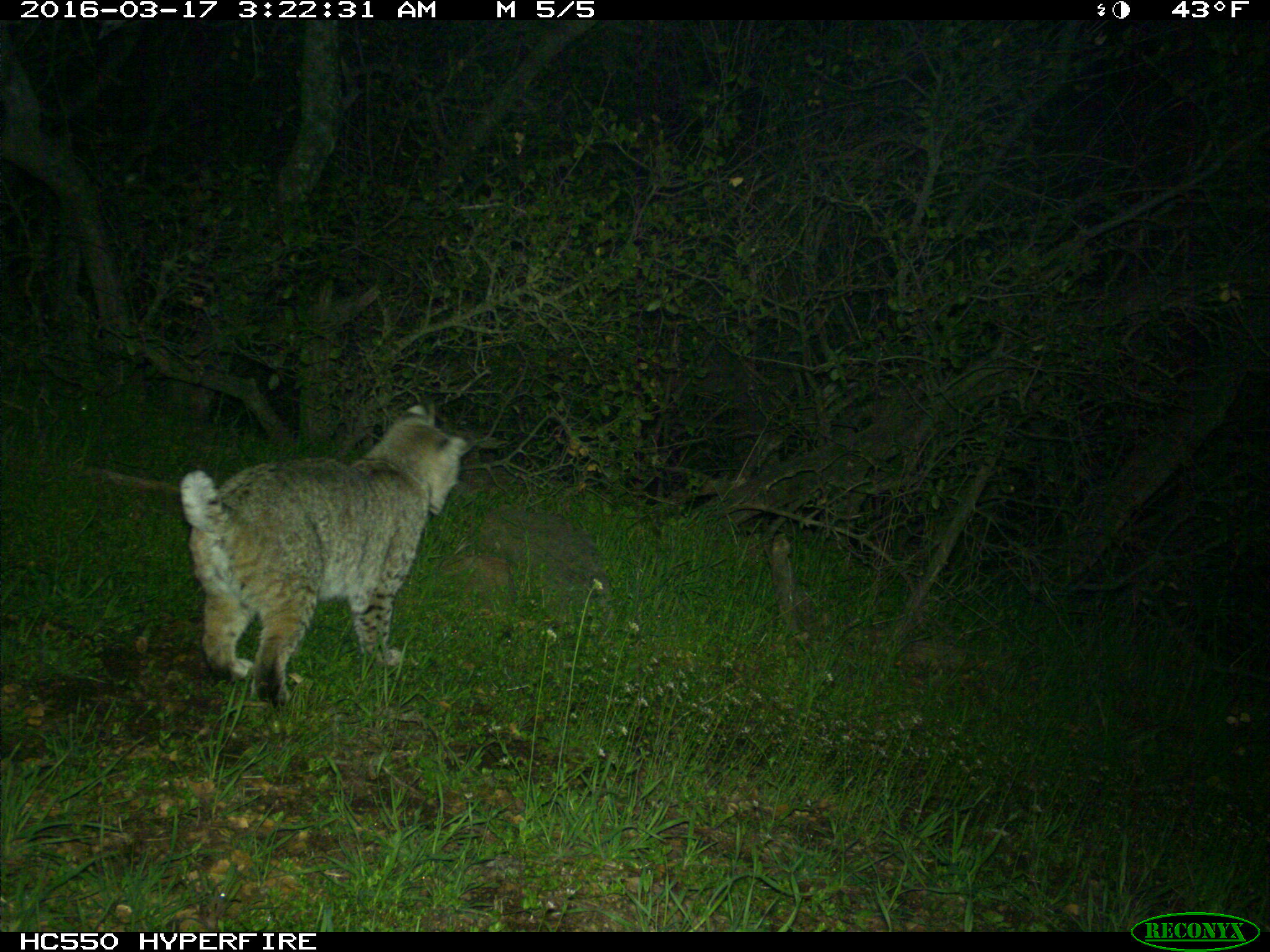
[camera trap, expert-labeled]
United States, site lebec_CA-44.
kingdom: Animalia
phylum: Chordata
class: Mammalia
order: Carnivora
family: Felidae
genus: Lynx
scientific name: Lynx rufus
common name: bobcat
Lynx rufus (bobcat).